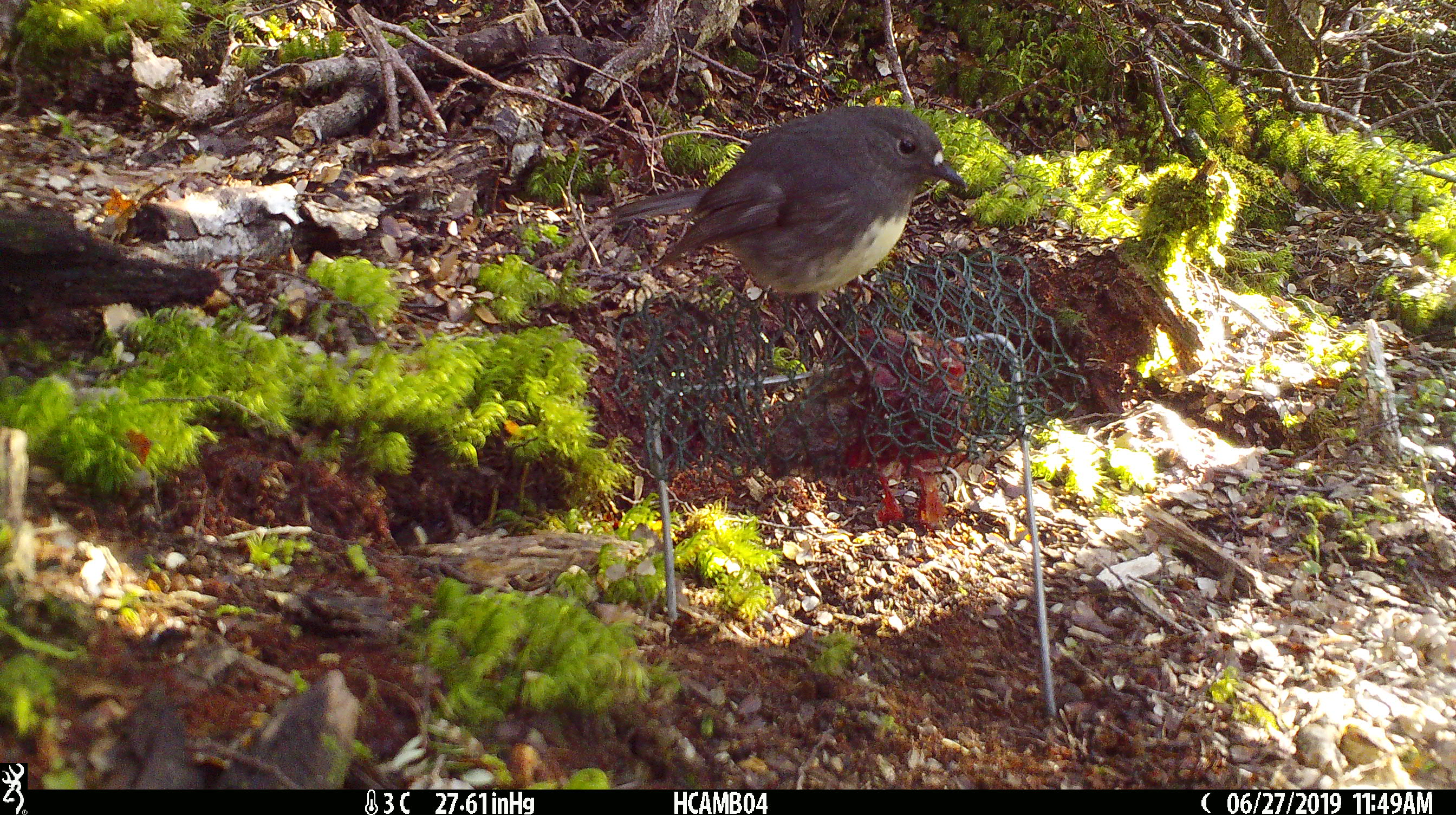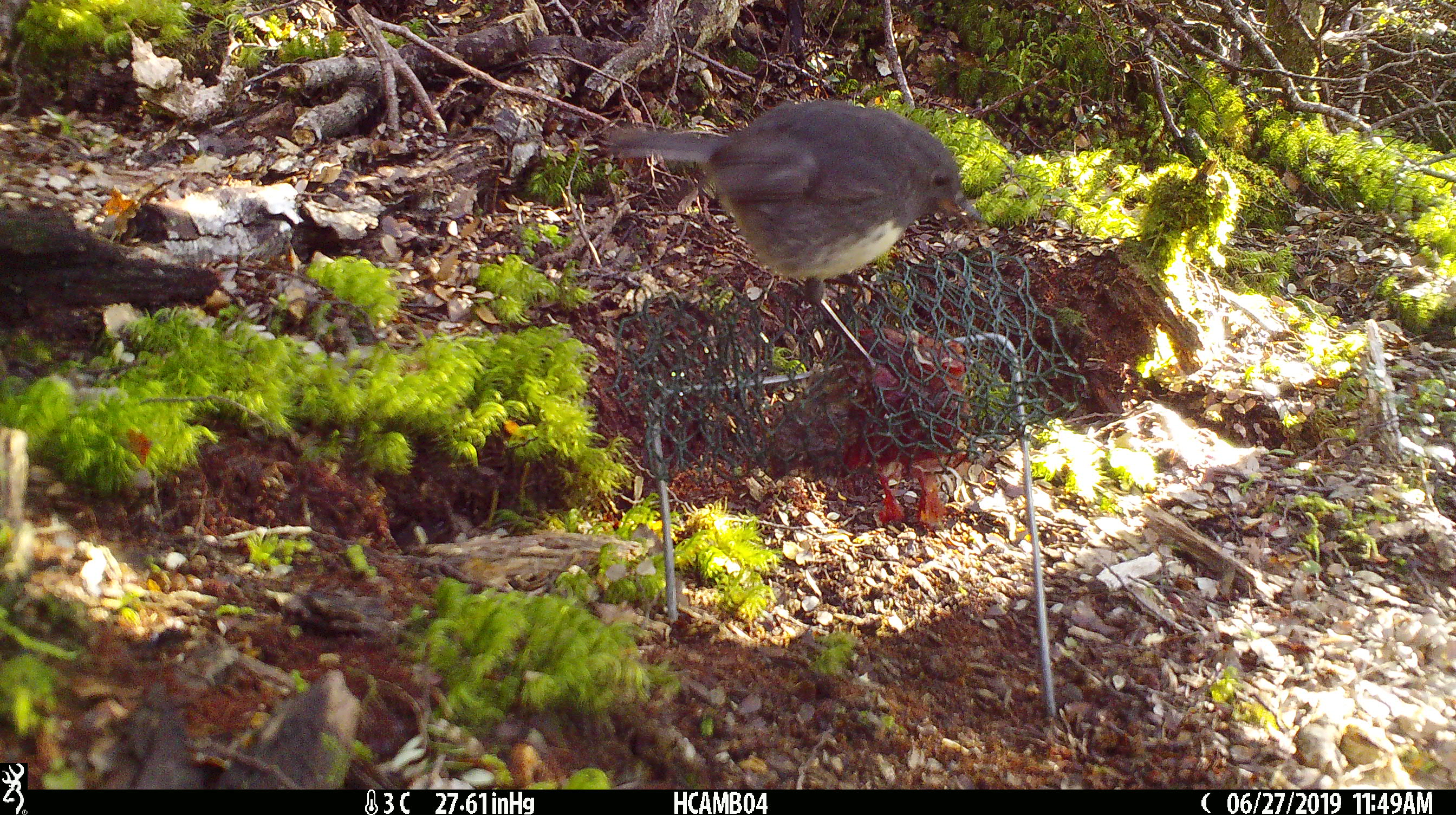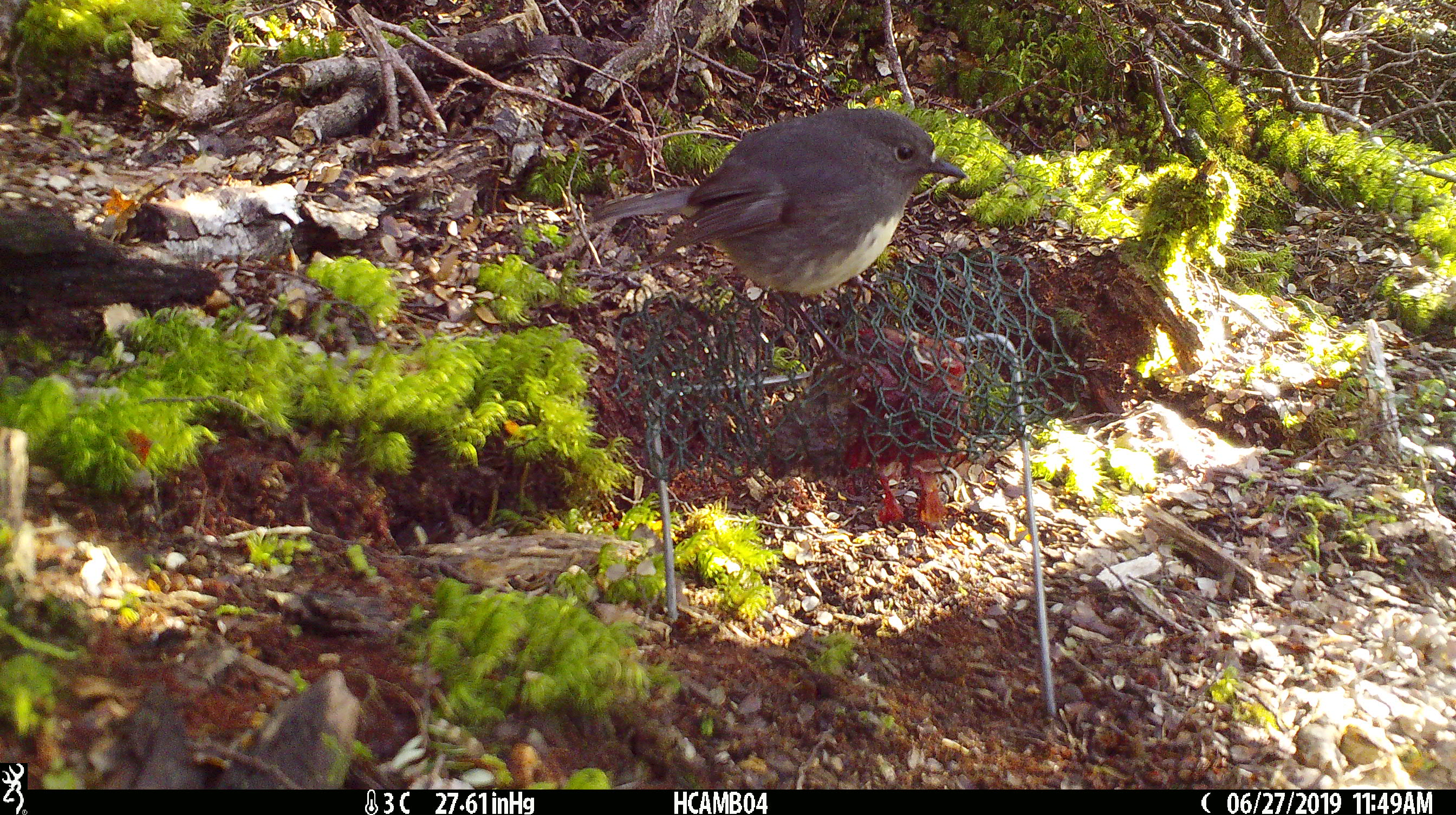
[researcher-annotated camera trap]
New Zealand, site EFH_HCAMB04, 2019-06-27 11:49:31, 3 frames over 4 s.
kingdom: Animalia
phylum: Chordata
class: Aves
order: Passeriformes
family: Petroicidae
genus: Petroica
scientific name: Petroica australis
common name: new zealand robin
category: robin